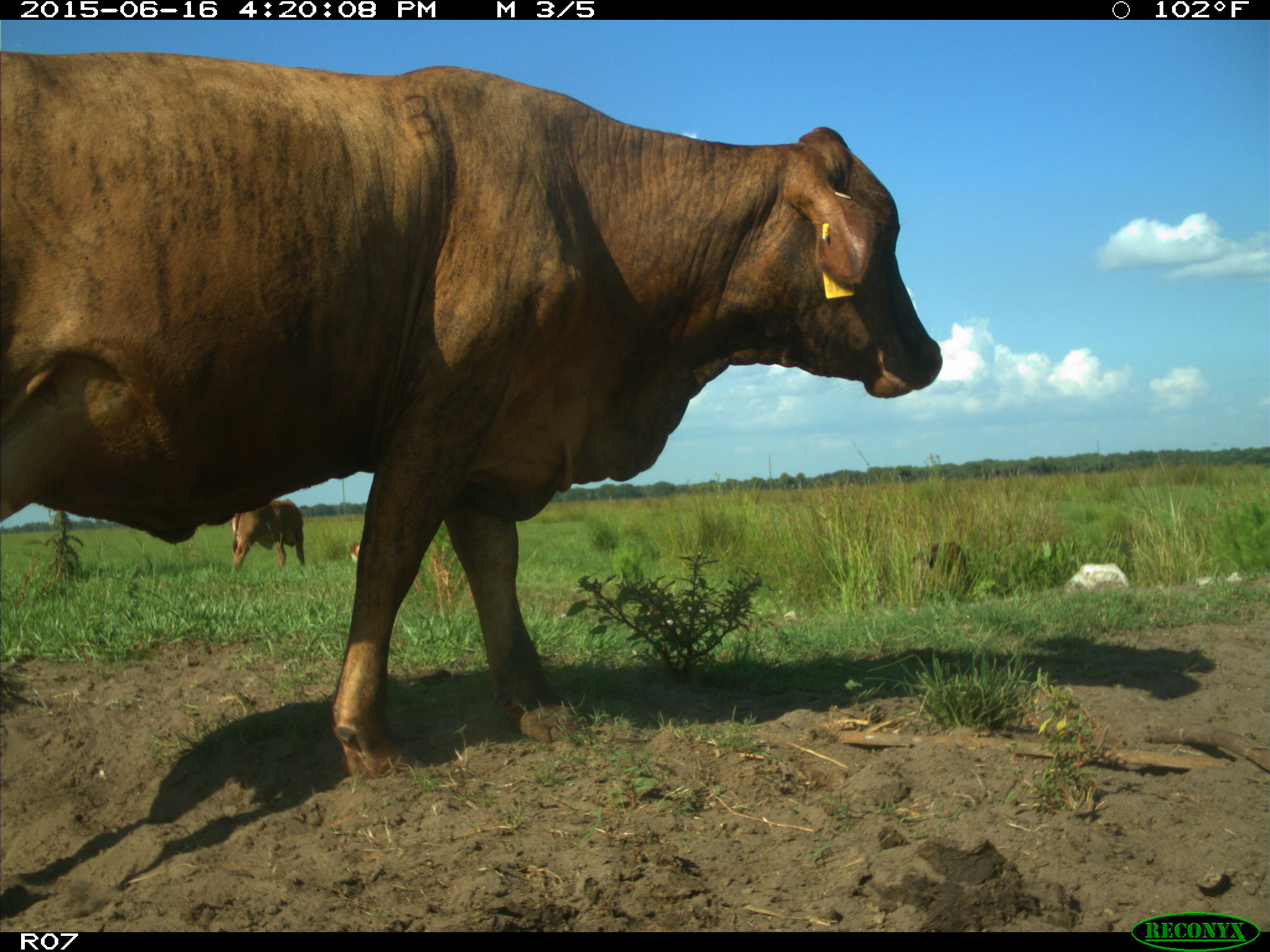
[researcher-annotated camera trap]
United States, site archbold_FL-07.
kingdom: Animalia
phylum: Chordata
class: Mammalia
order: Artiodactyla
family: Bovidae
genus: Bos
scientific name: Bos taurus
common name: domestic cow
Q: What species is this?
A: Bos taurus (domestic cow).